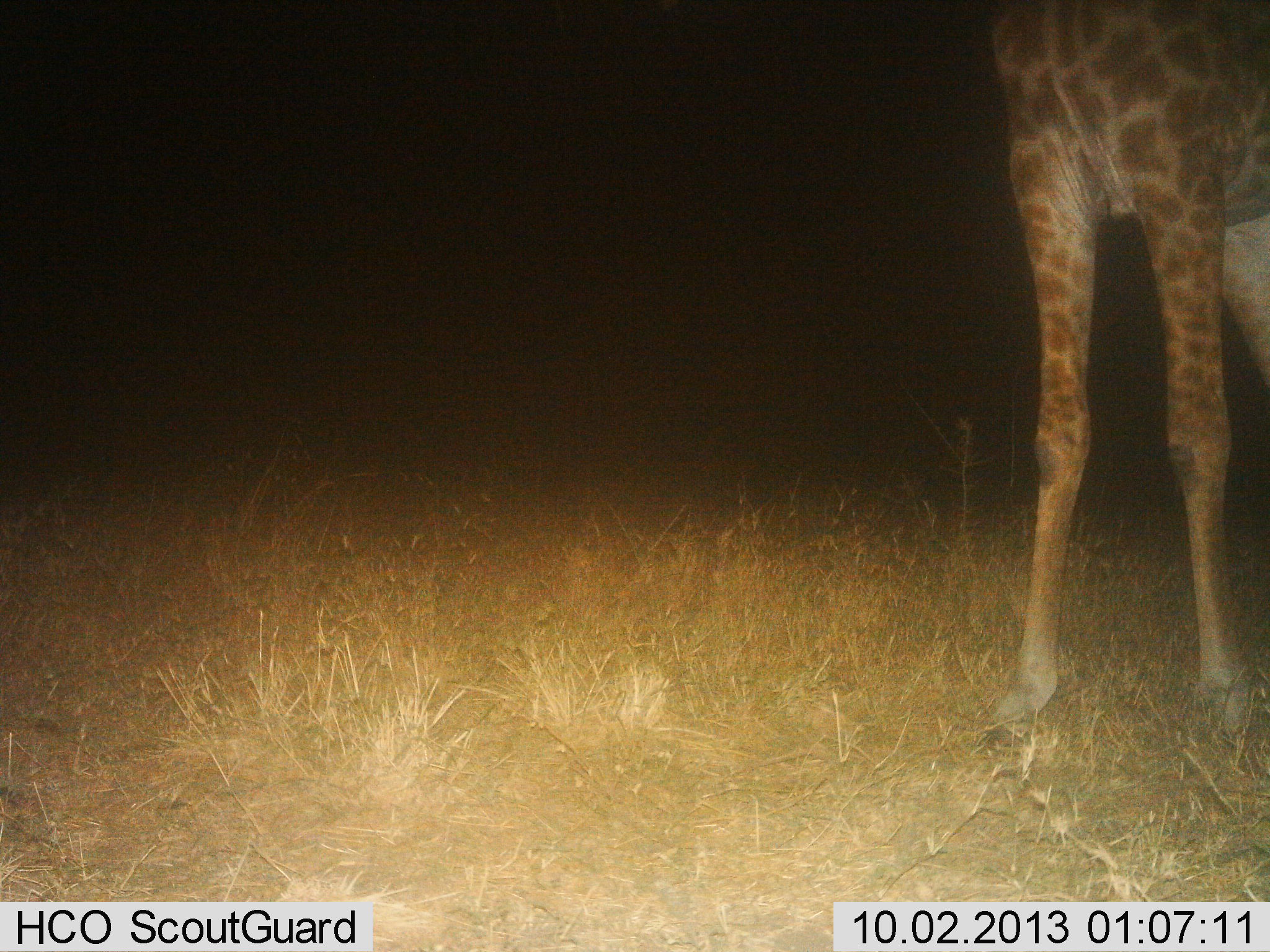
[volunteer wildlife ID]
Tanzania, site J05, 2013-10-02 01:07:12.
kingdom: Animalia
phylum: Chordata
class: Mammalia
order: Artiodactyla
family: Giraffidae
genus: Giraffa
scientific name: Giraffa camelopardalis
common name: giraffe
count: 1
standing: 97%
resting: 0%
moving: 3%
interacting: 0%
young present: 0%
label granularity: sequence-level